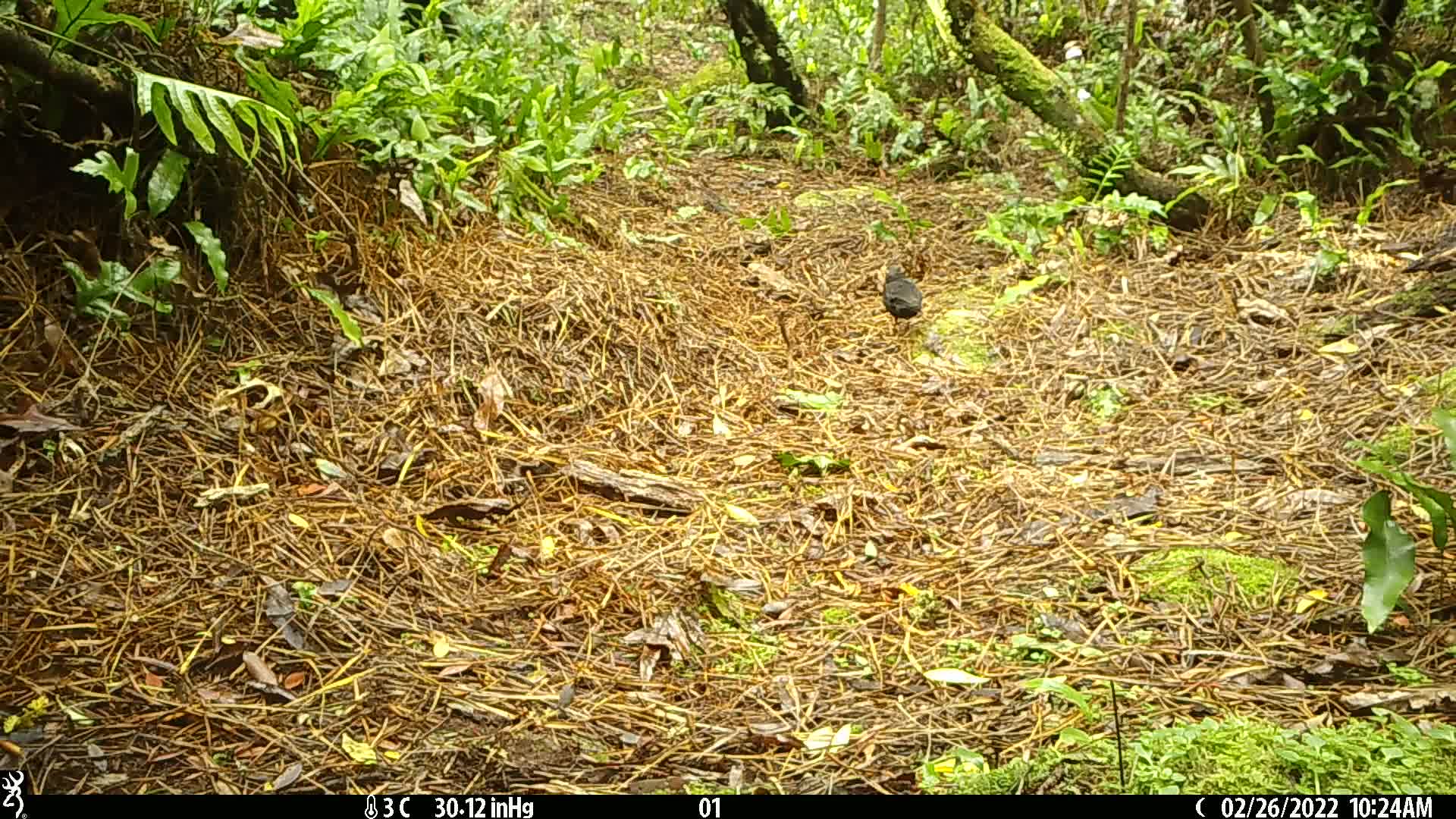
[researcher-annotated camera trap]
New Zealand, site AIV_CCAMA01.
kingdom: Animalia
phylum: Chordata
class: Aves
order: Passeriformes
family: Turdidae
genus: Turdus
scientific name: Turdus merula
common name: eurasian blackbird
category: blackbird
Blackbird (eurasian blackbird) (Turdus merula).